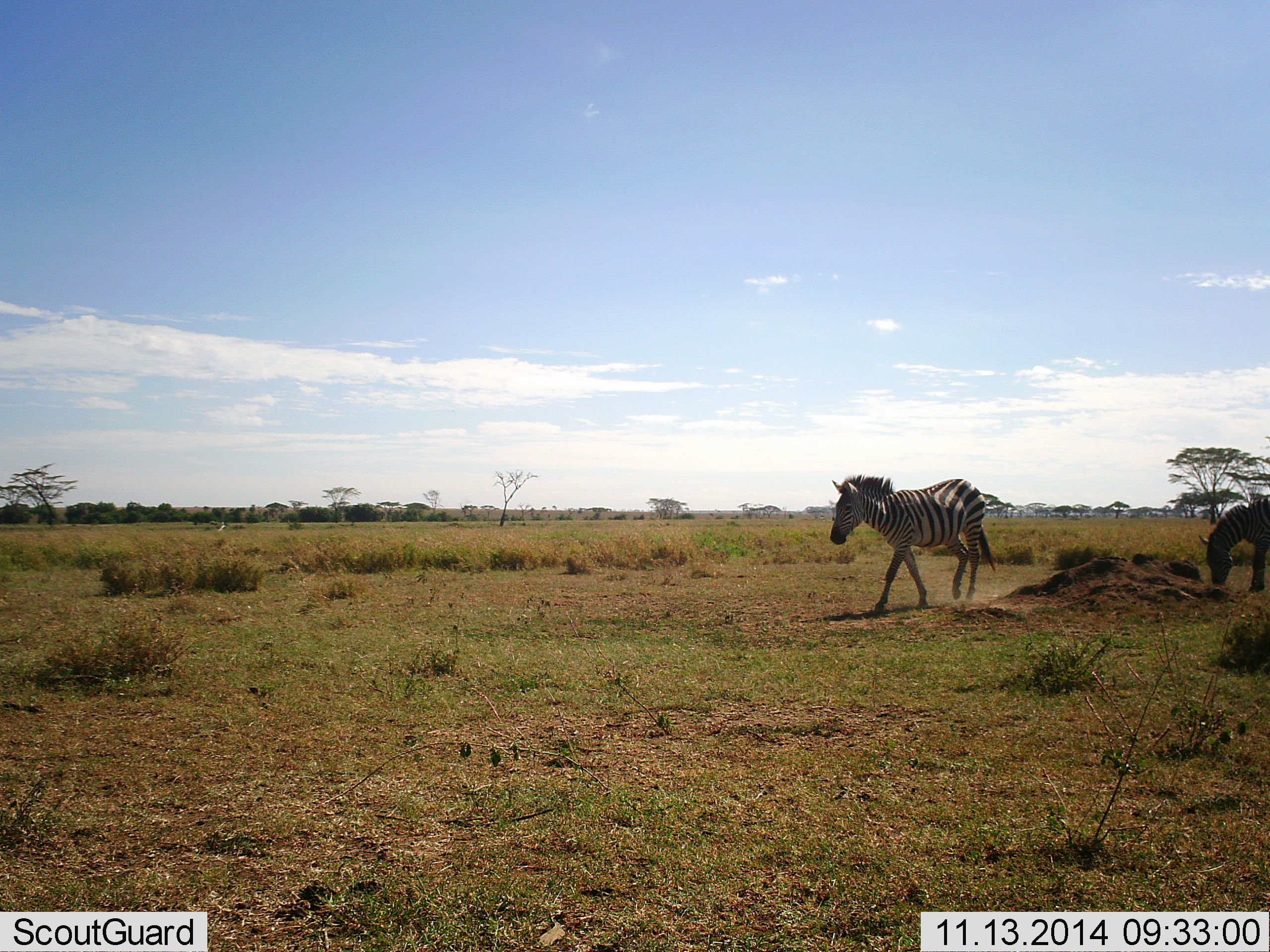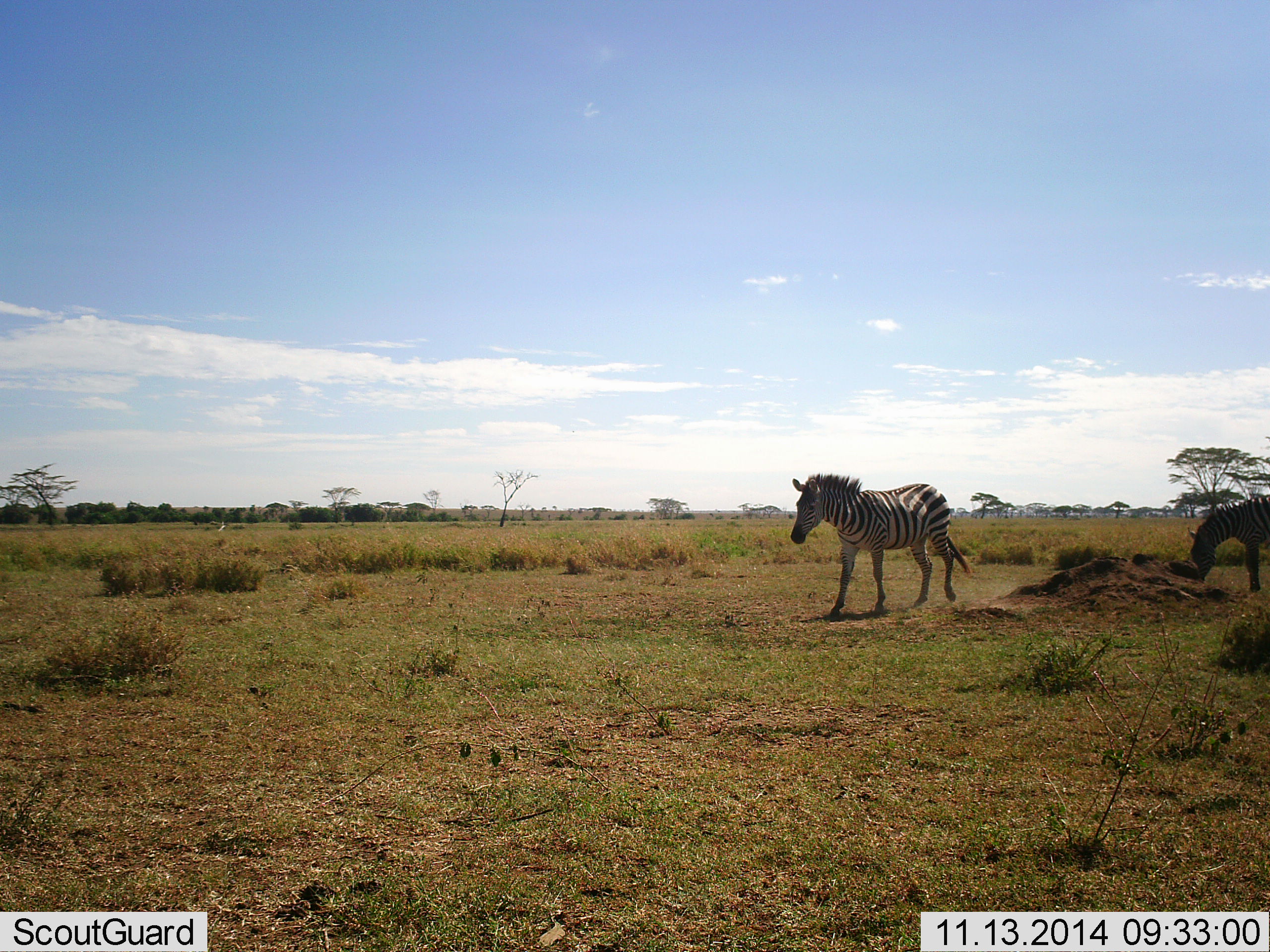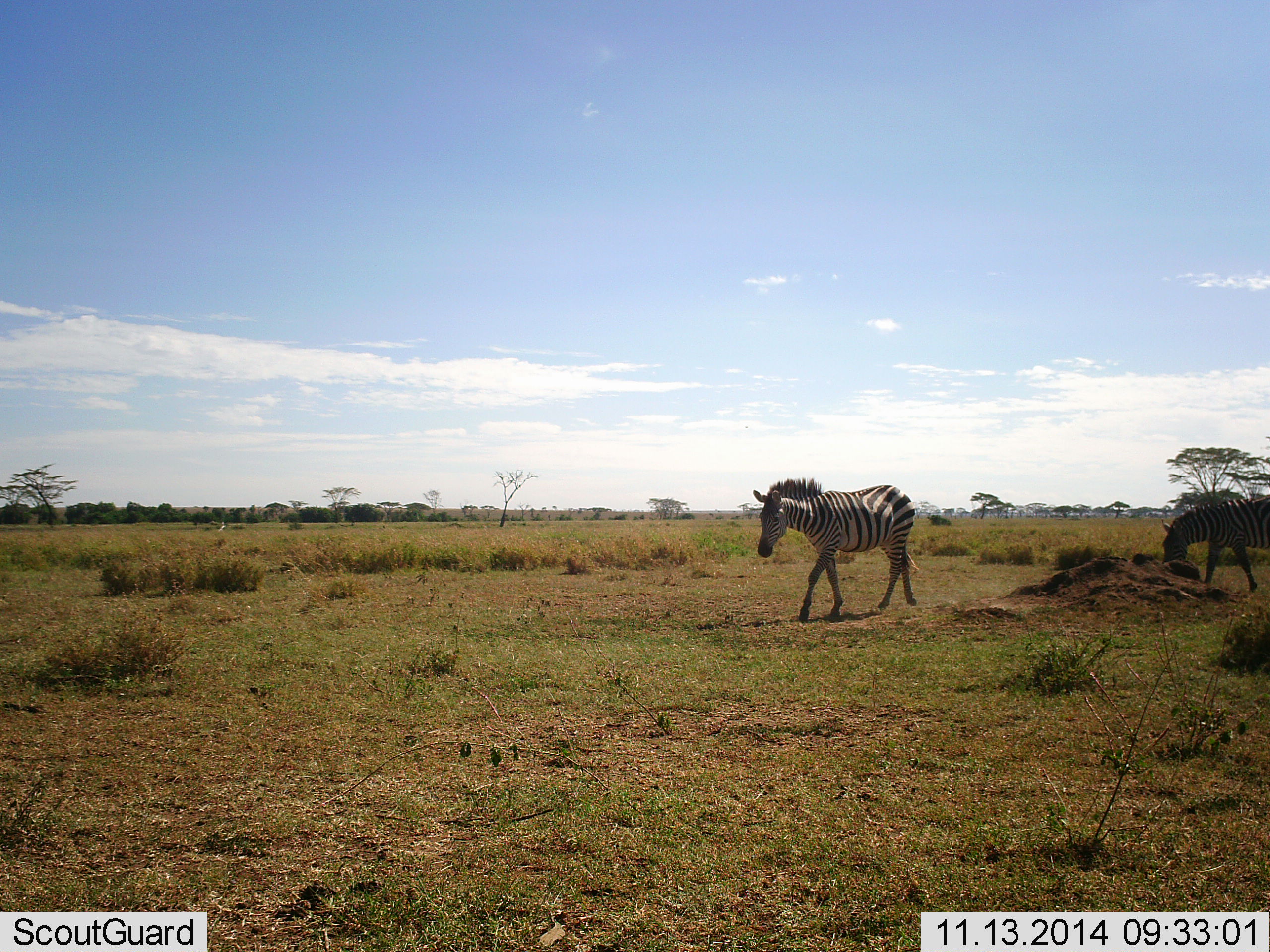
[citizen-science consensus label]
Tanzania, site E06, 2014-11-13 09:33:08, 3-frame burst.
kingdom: Animalia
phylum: Chordata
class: Mammalia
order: Perissodactyla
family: Equidae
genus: Equus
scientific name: Equus quagga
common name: plains zebra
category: zebra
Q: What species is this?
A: Zebra (plains zebra) (Equus quagga).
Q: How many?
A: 2.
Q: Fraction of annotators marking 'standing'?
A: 10%.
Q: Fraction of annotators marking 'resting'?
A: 0%.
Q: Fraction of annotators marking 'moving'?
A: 90%.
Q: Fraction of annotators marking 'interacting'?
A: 0%.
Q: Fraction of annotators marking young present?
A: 0%.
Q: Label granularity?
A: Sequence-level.